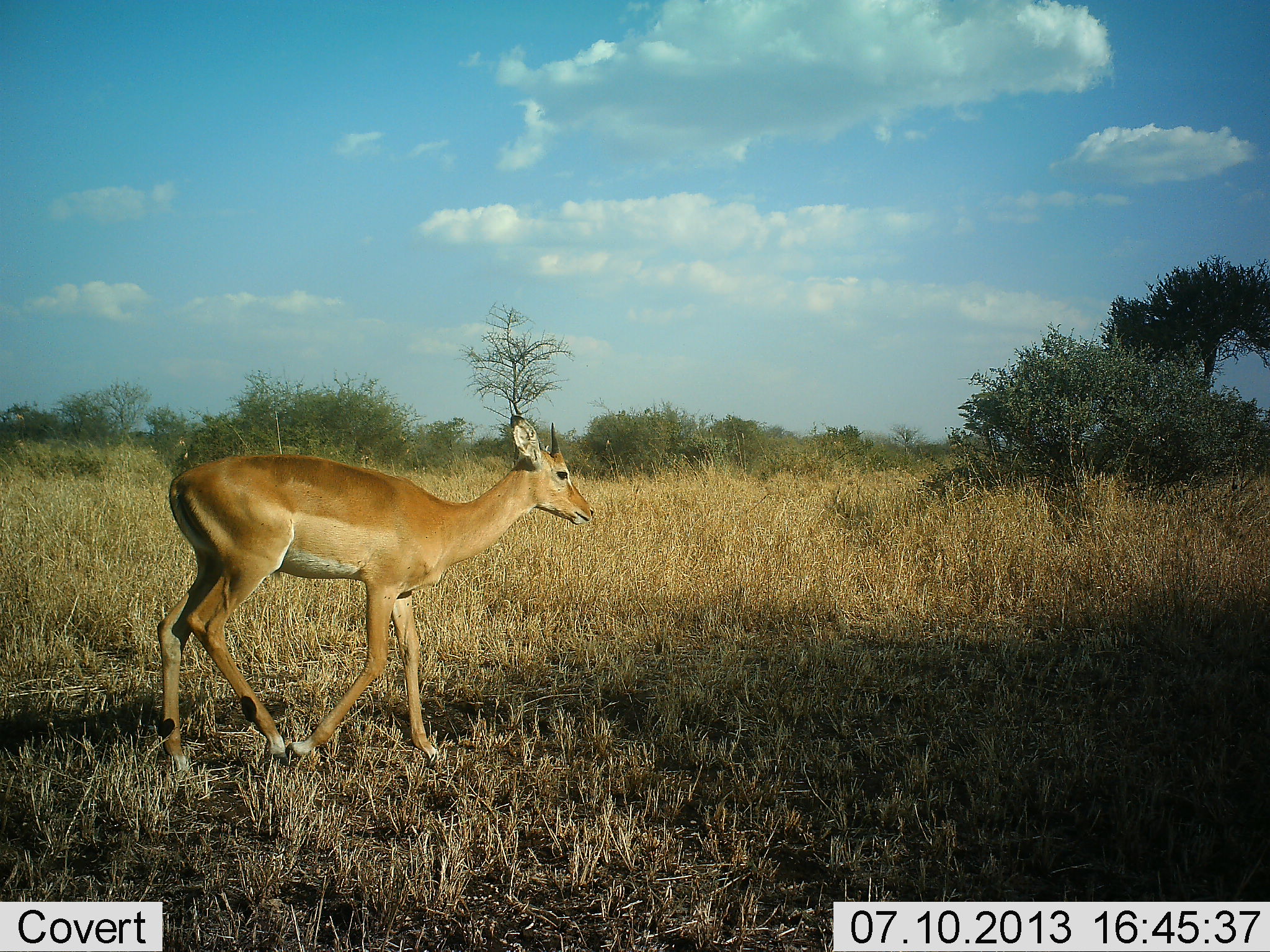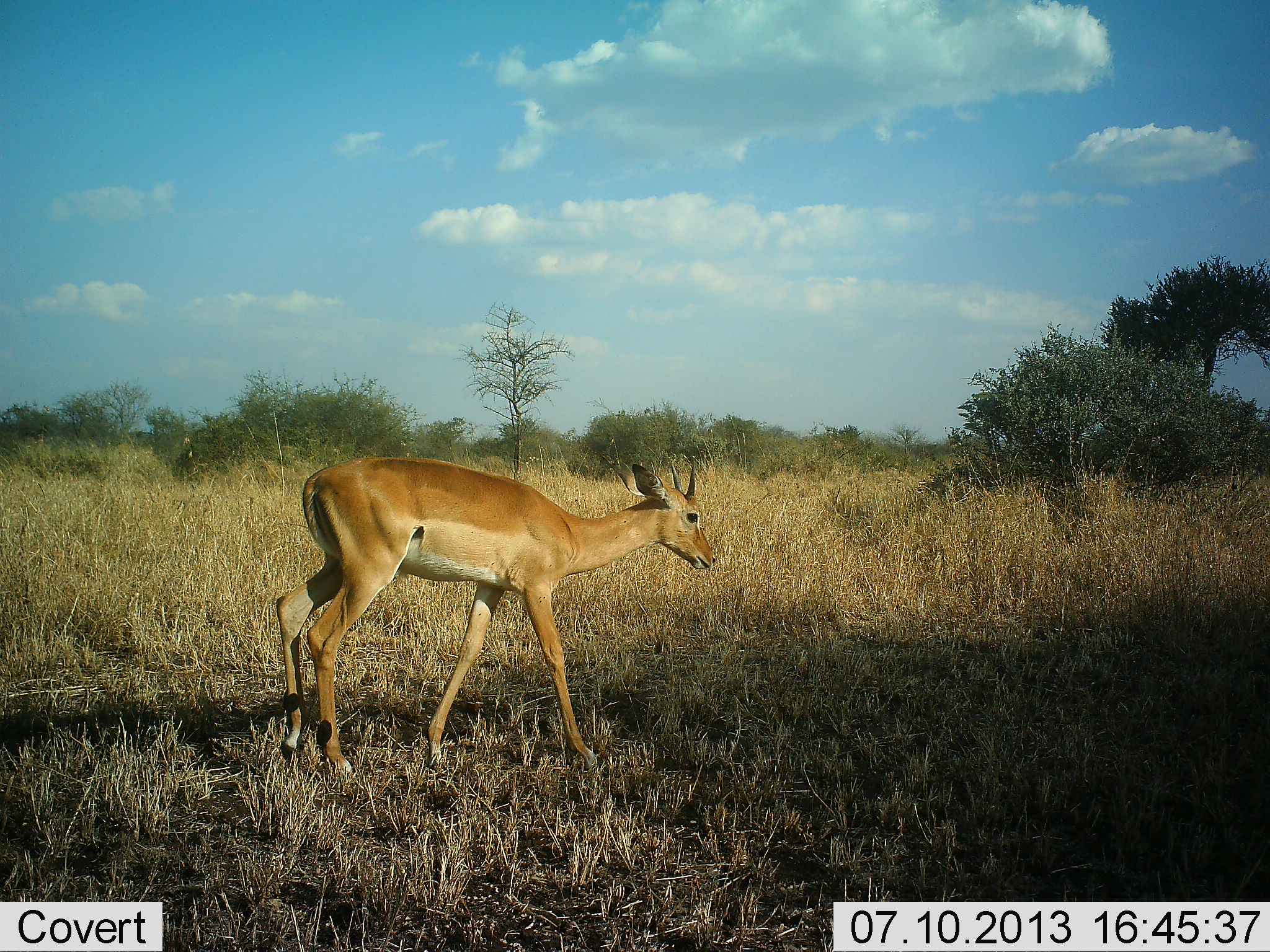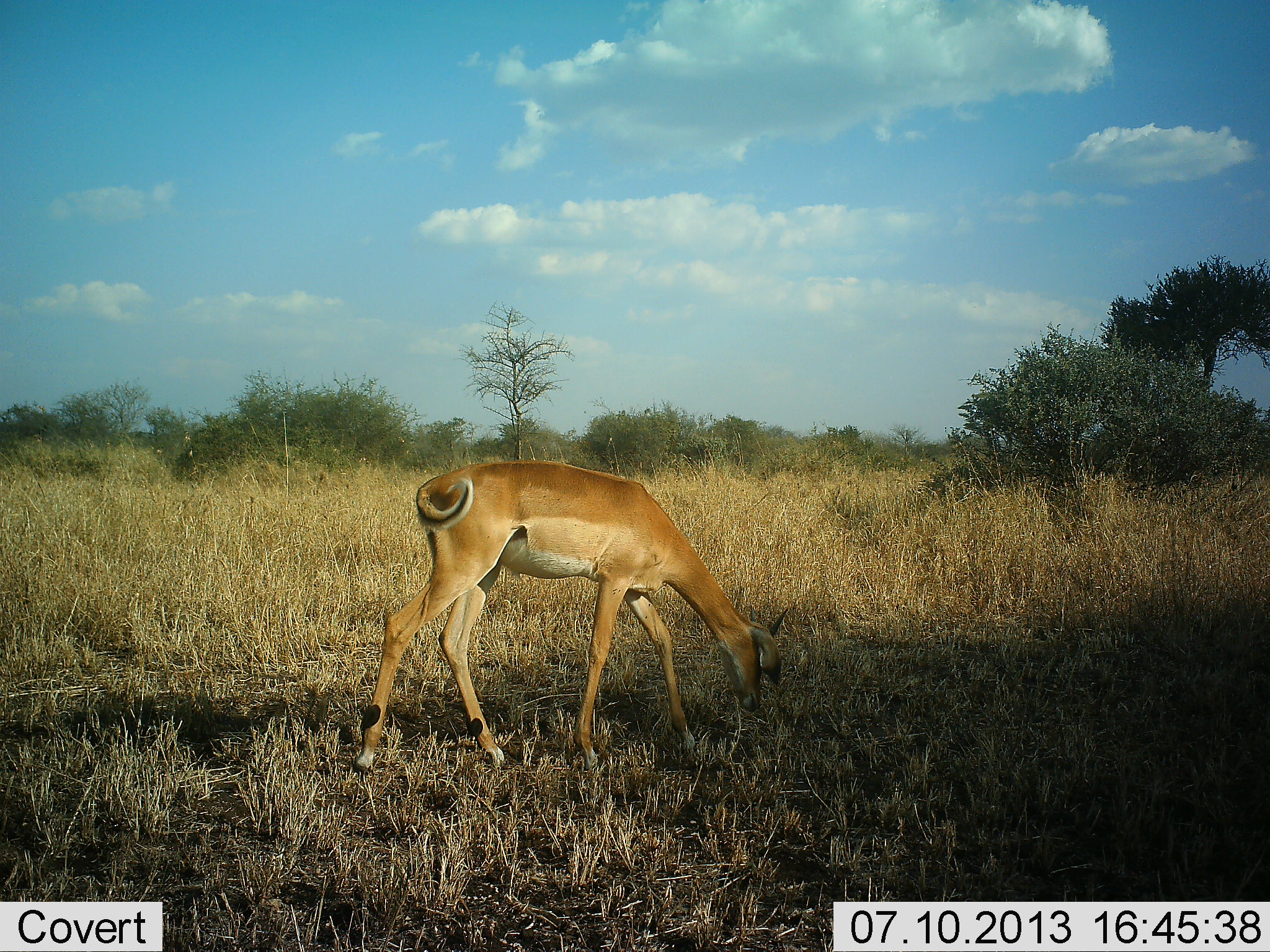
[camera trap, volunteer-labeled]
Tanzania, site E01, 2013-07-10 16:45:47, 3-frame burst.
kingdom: Animalia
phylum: Chordata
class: Mammalia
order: Artiodactyla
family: Bovidae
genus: Aepyceros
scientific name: Aepyceros melampus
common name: impala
Impala (Aepyceros melampus), count 1. Behavior (volunteer vote fractions): standing 5%, resting 0%, moving 86%, interacting 0%. Young present (vote fraction): 18%. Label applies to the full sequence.